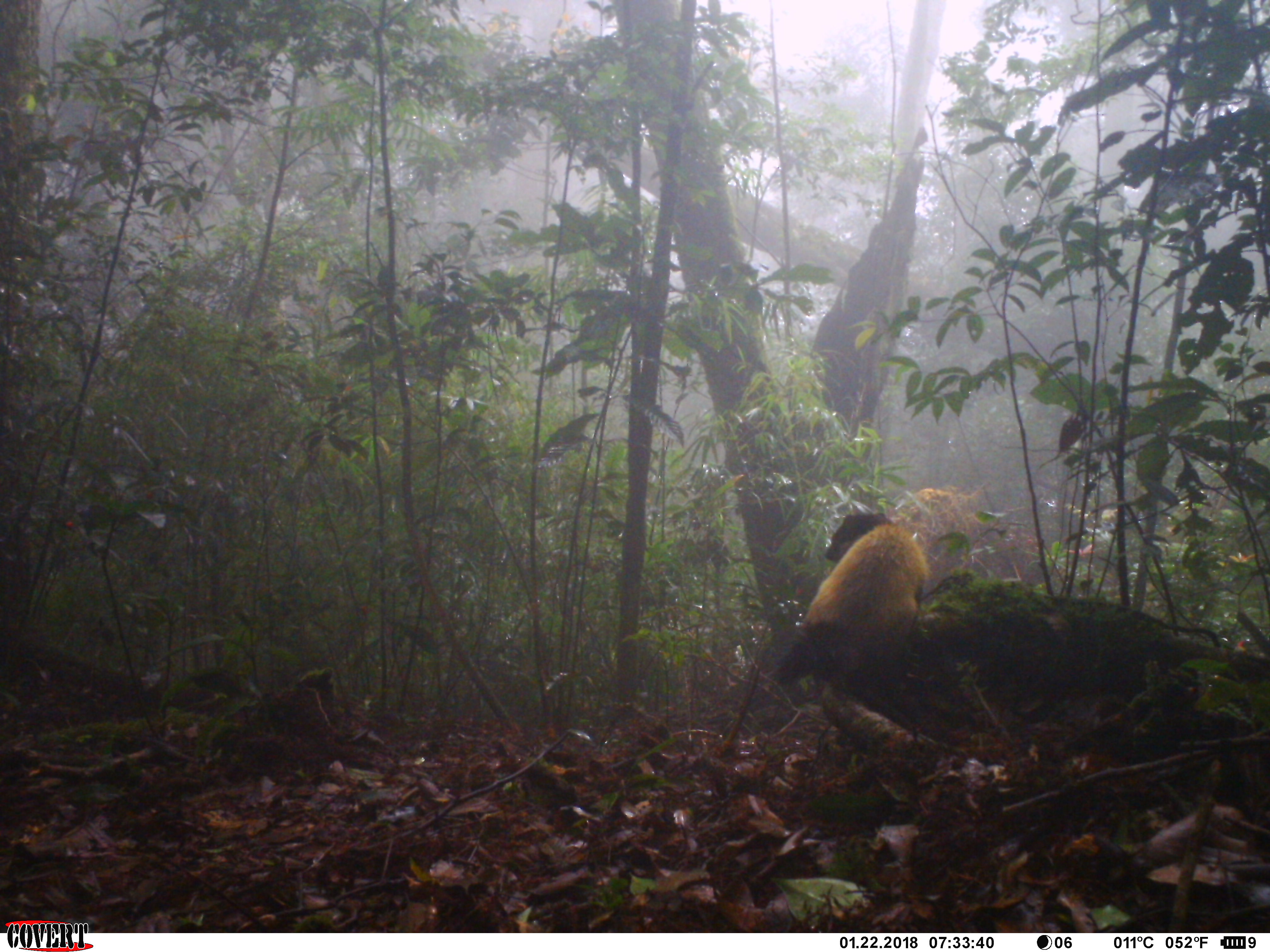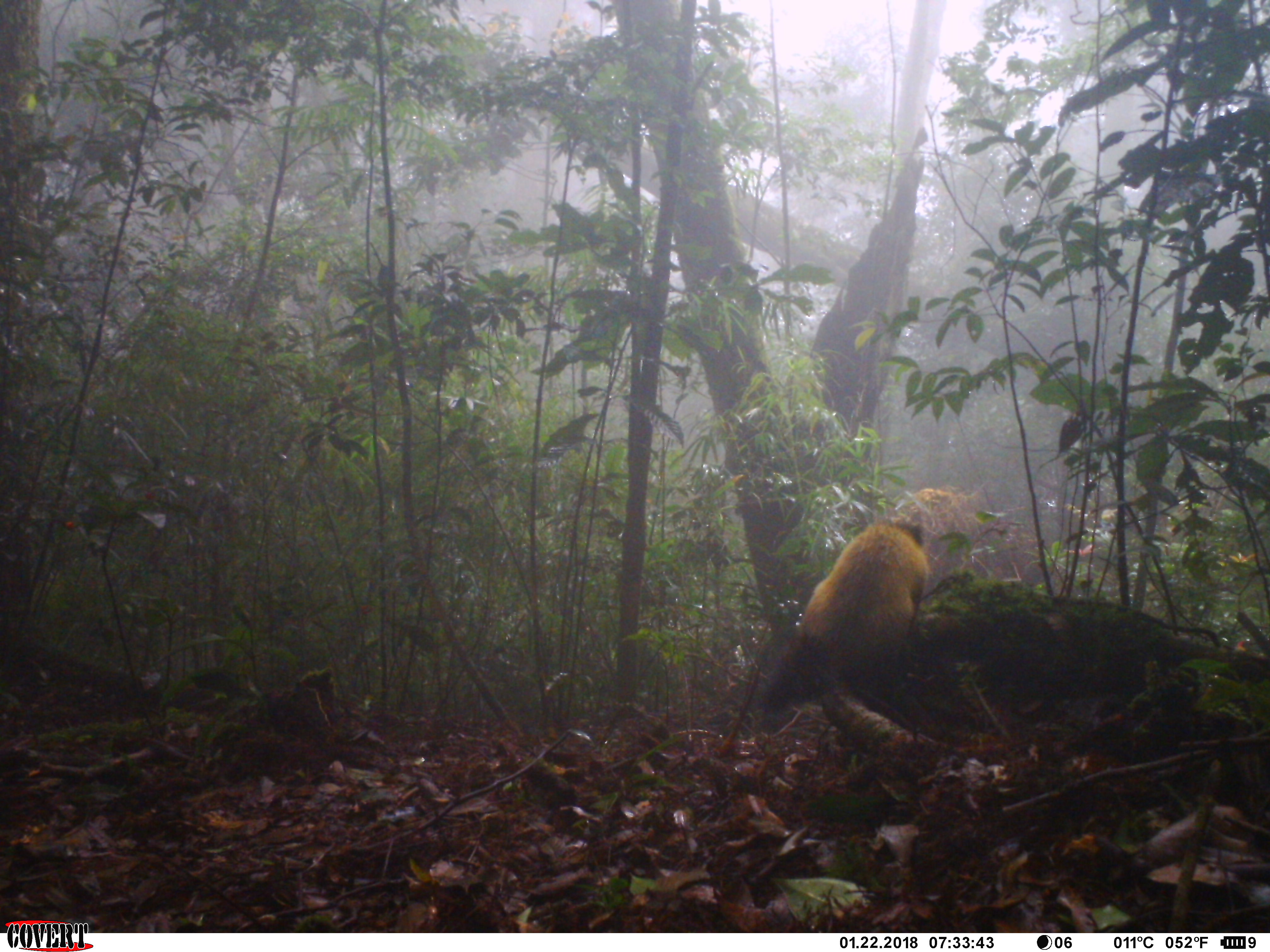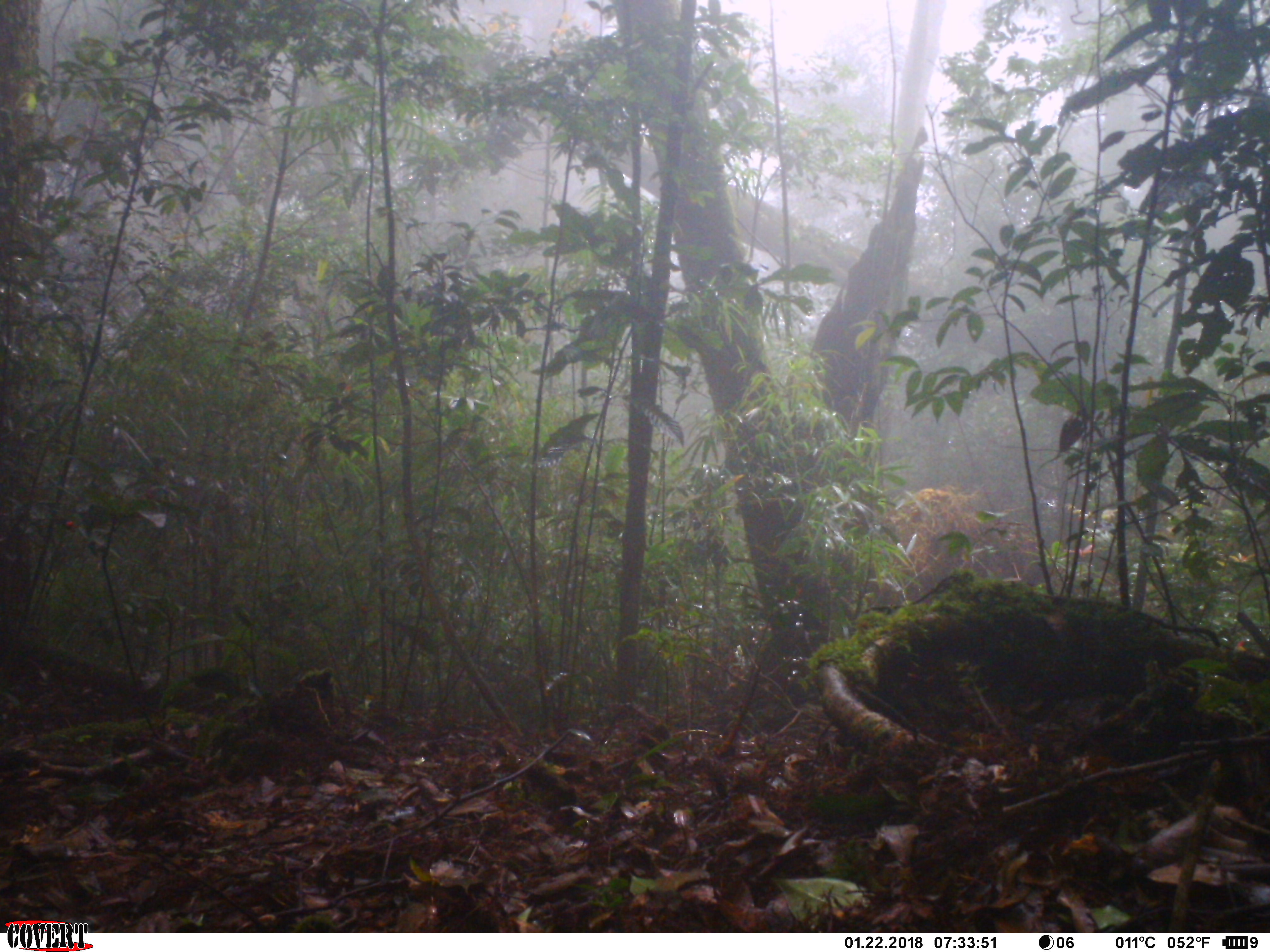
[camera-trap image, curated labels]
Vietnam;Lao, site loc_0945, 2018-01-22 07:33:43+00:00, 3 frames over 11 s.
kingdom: Animalia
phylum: Chordata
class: Mammalia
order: Carnivora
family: Mustelidae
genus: Martes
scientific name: Martes flavigula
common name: yellow-throated marten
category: yellow throated marten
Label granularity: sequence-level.